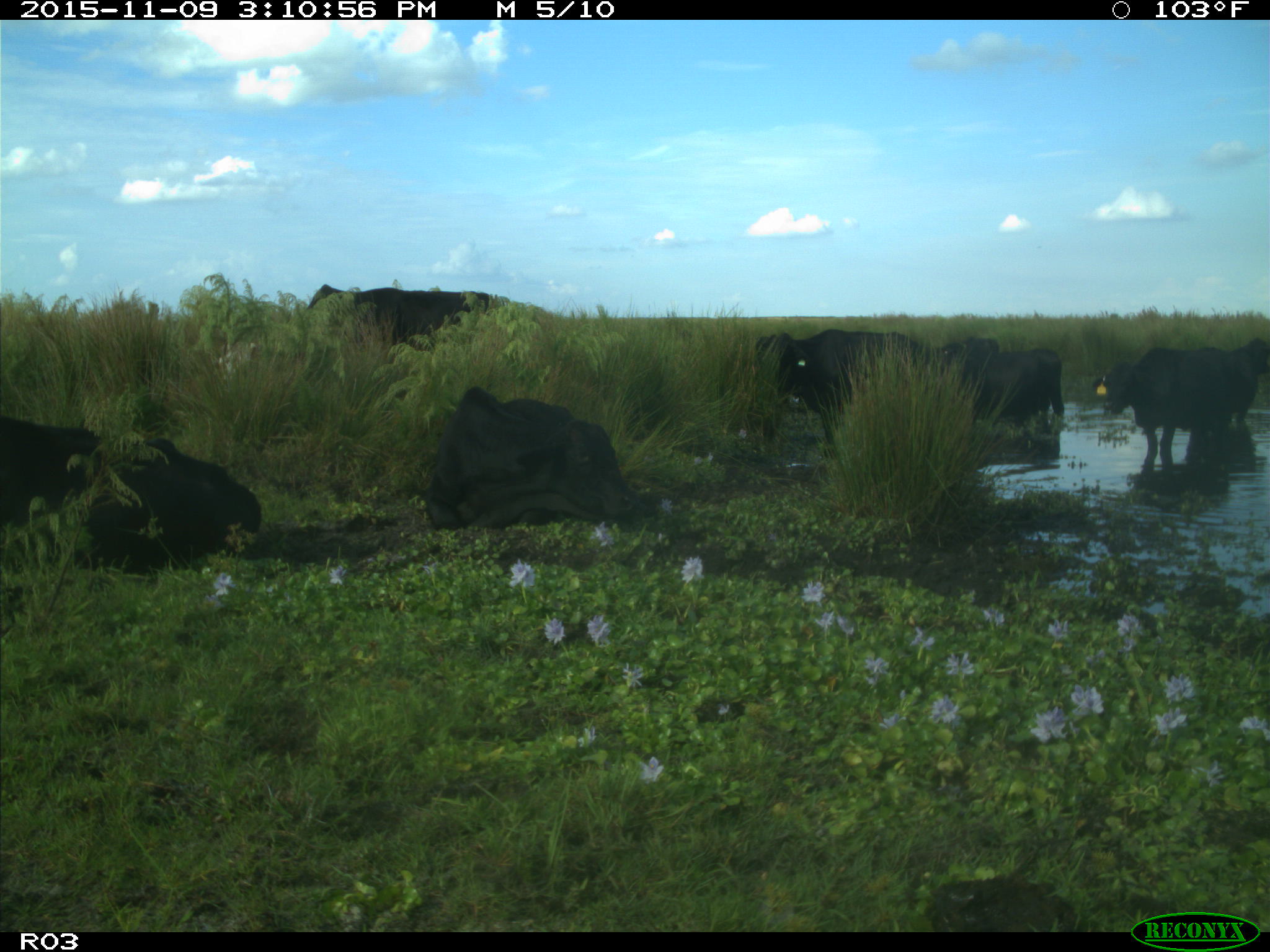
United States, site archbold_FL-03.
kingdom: Animalia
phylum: Chordata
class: Mammalia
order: Artiodactyla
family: Bovidae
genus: Bos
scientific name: Bos taurus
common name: domestic cow